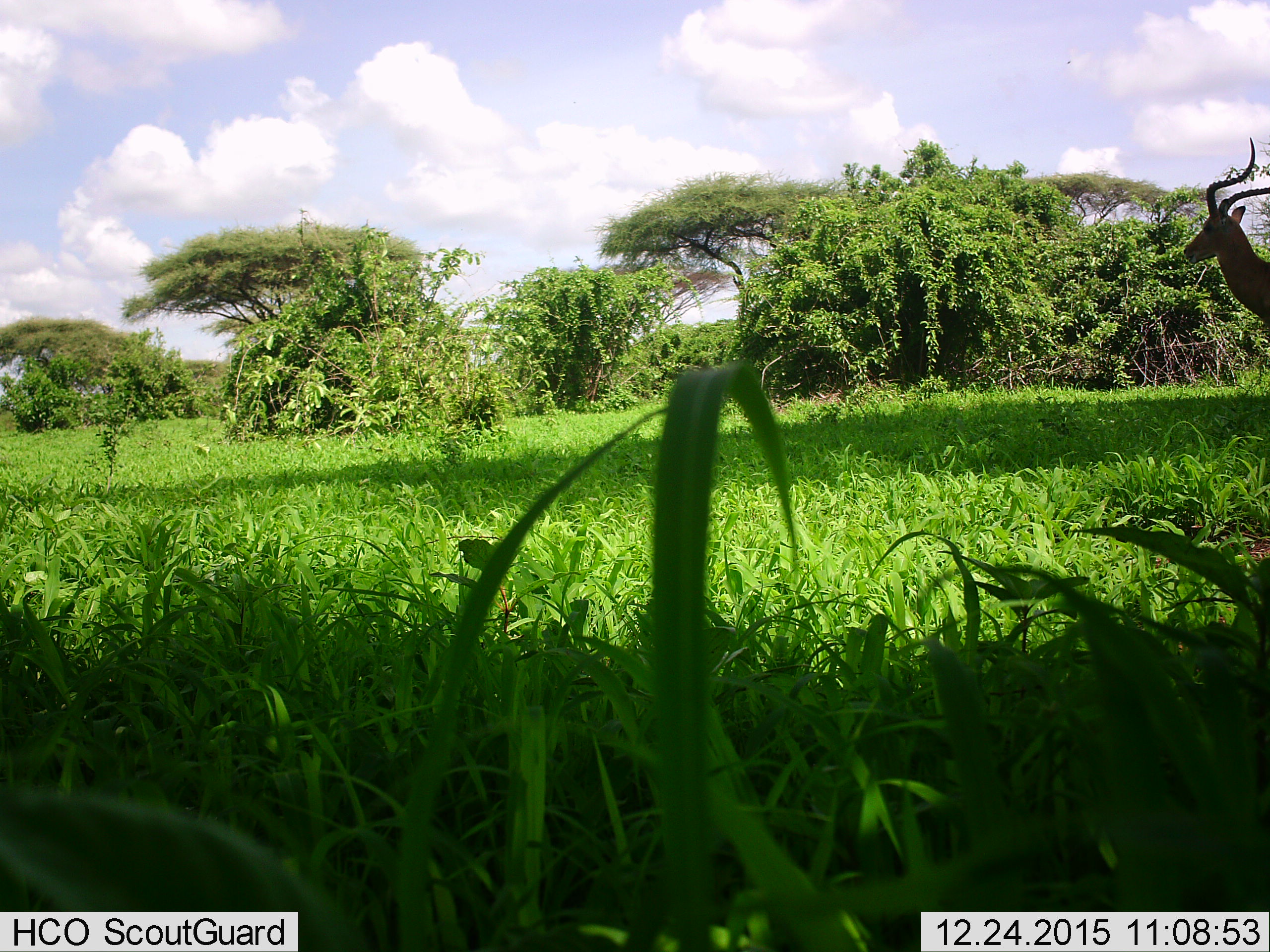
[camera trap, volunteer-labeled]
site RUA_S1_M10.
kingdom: Animalia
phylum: Chordata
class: Mammalia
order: Artiodactyla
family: Bovidae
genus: Aepyceros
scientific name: Aepyceros melampus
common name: impala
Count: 1.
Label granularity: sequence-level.